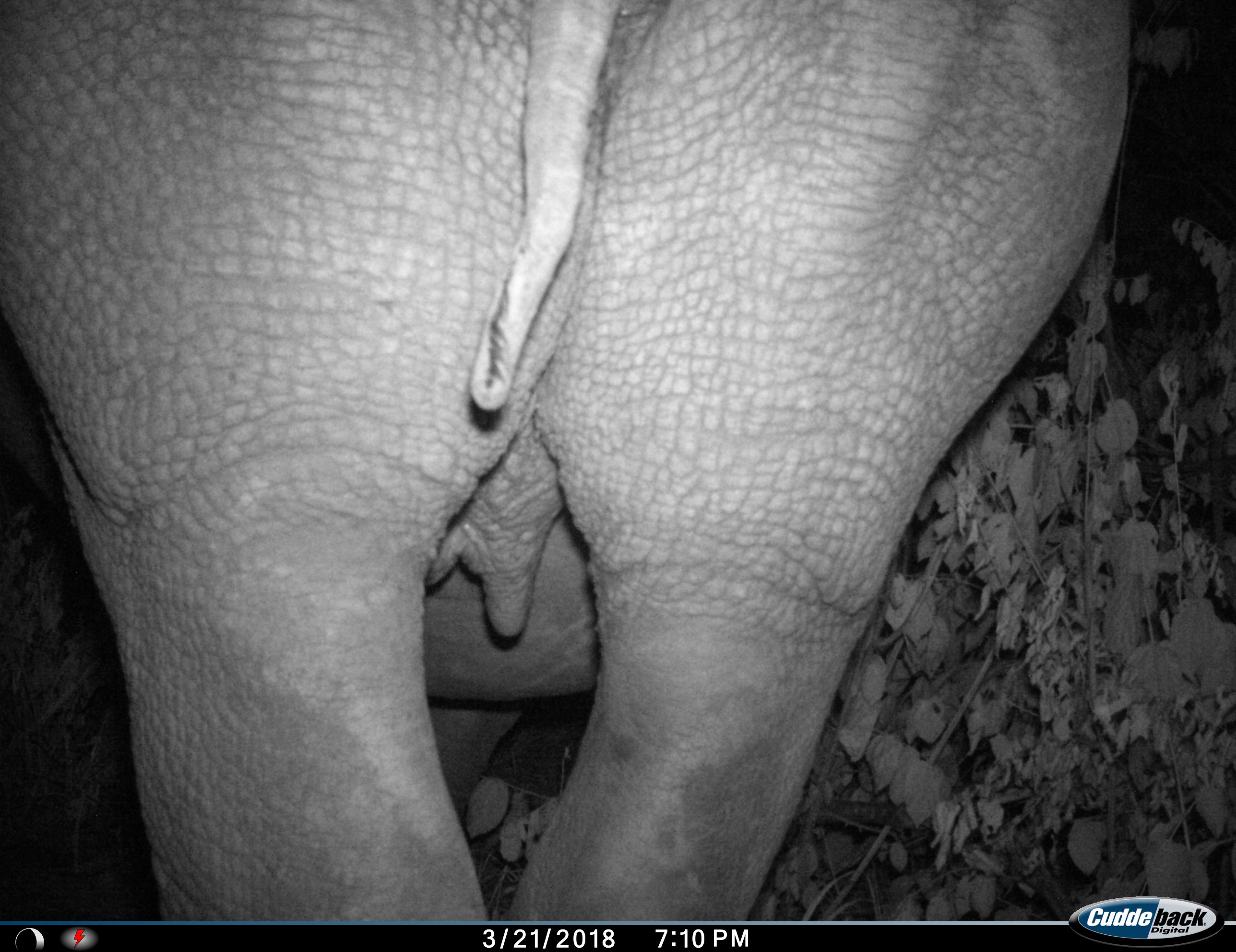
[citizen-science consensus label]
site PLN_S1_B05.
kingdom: Animalia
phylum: Chordata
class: Mammalia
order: Proboscidea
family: Elephantidae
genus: Loxodonta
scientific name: Loxodonta africana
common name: african bush elephant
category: elephant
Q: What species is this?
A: Elephant (african bush elephant) (Loxodonta africana).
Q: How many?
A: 1.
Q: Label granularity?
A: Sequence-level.